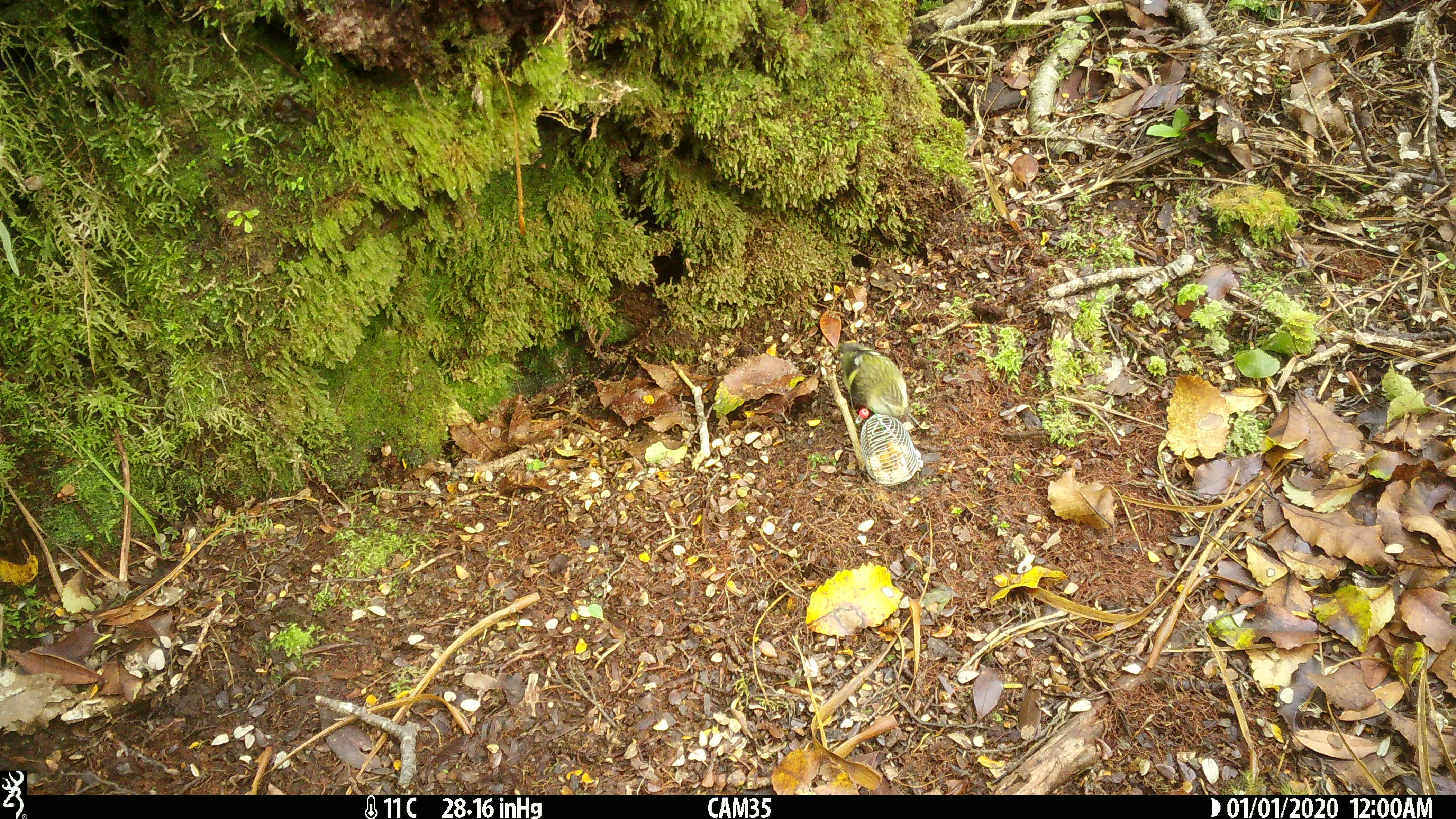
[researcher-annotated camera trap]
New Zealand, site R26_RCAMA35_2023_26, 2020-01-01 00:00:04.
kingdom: Animalia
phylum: Chordata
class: Aves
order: Passeriformes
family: Acanthisittidae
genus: Acanthisitta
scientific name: Acanthisitta chloris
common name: rifleman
Rifleman (Acanthisitta chloris).